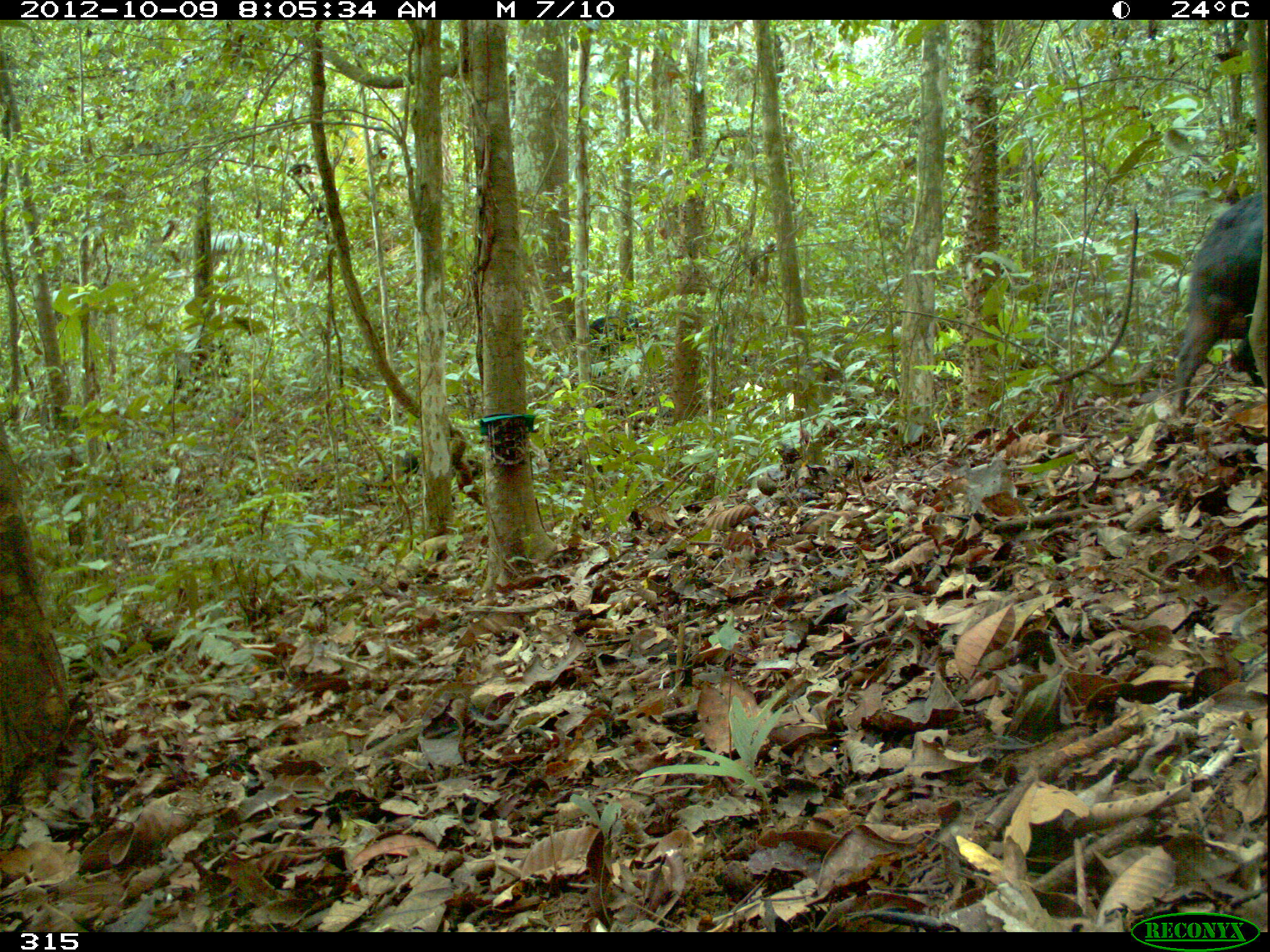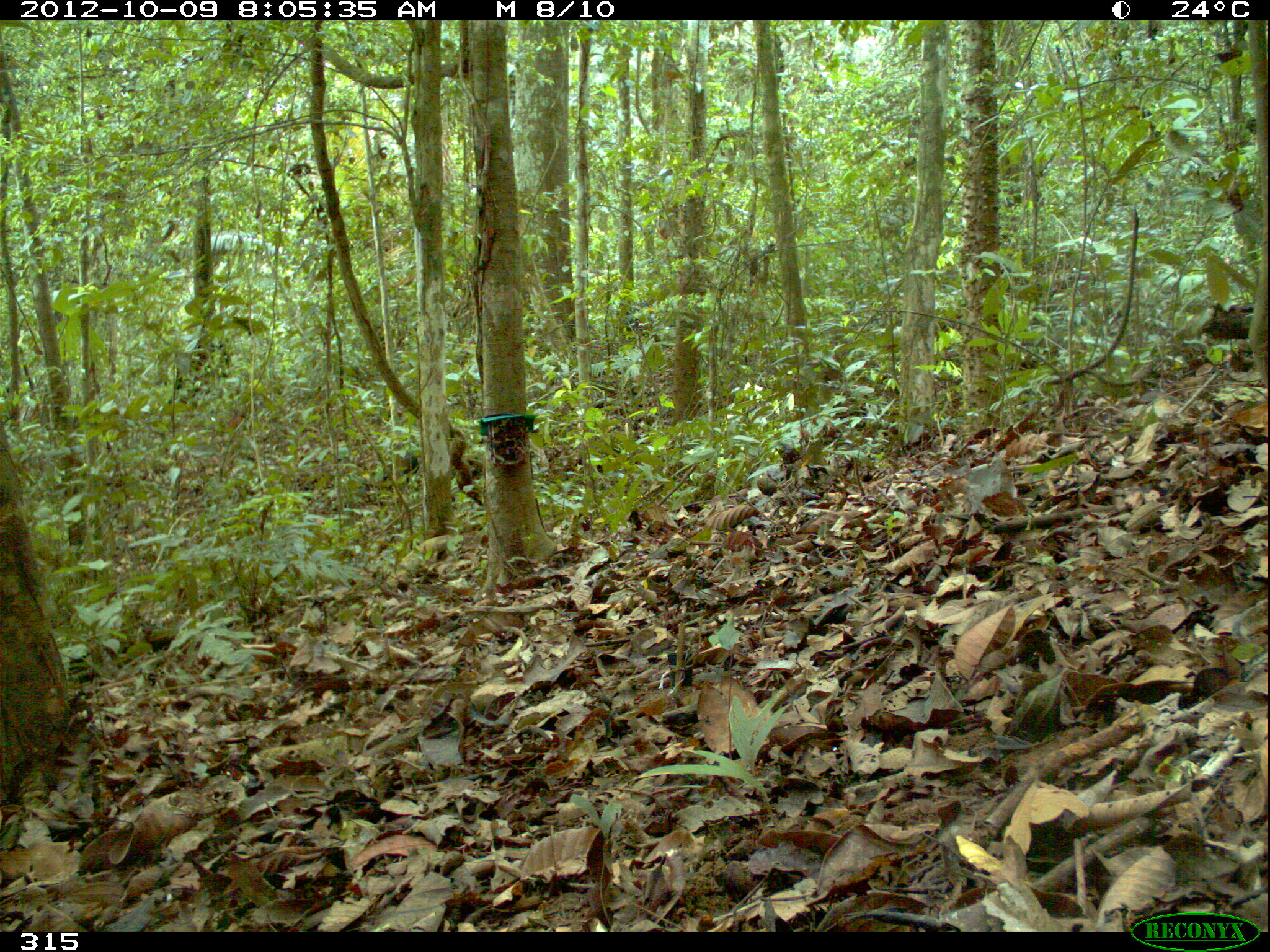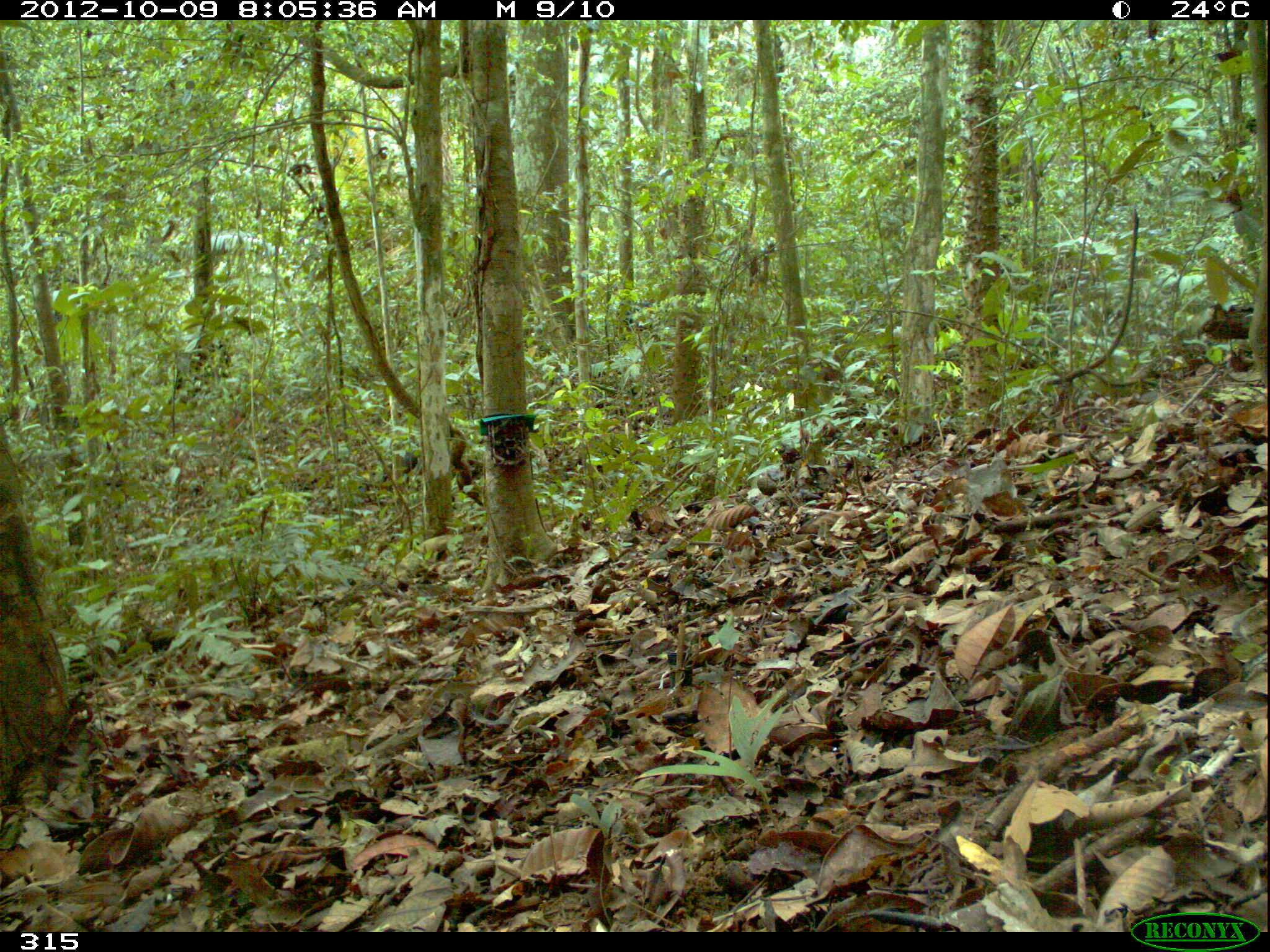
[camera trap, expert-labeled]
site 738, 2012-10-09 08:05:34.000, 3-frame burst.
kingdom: Animalia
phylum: Chordata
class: Mammalia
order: Artiodactyla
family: Tayassuidae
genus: Tayassu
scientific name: Tayassu pecari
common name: white-lipped peccary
Tayassu pecari (white-lipped peccary).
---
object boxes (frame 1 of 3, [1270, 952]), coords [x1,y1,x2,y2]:
tayassu pecari: [1170,190,1263,415]; [587,305,659,353]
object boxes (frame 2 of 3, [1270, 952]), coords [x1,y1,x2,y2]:
tayassu pecari: [603,300,671,349]